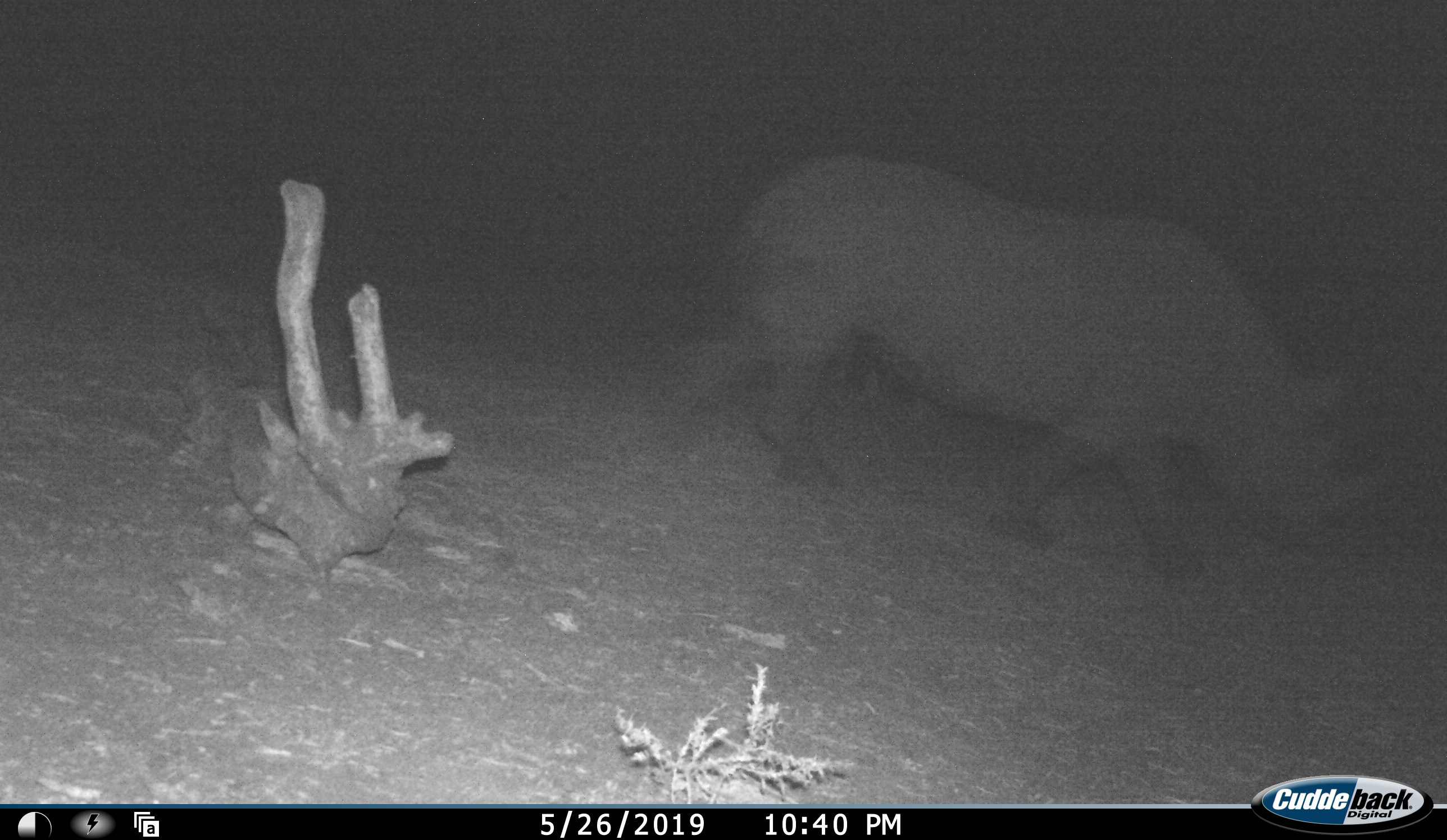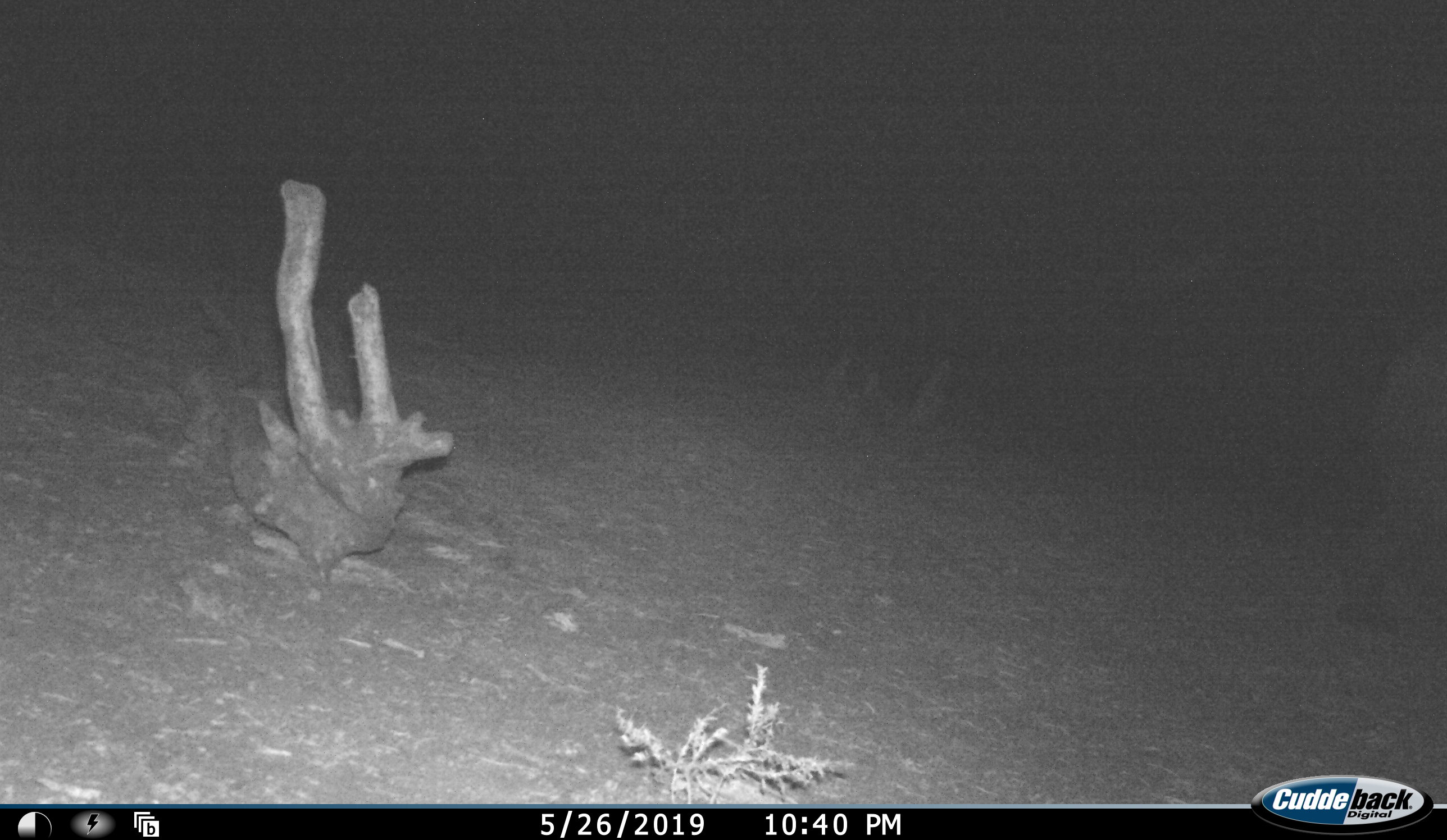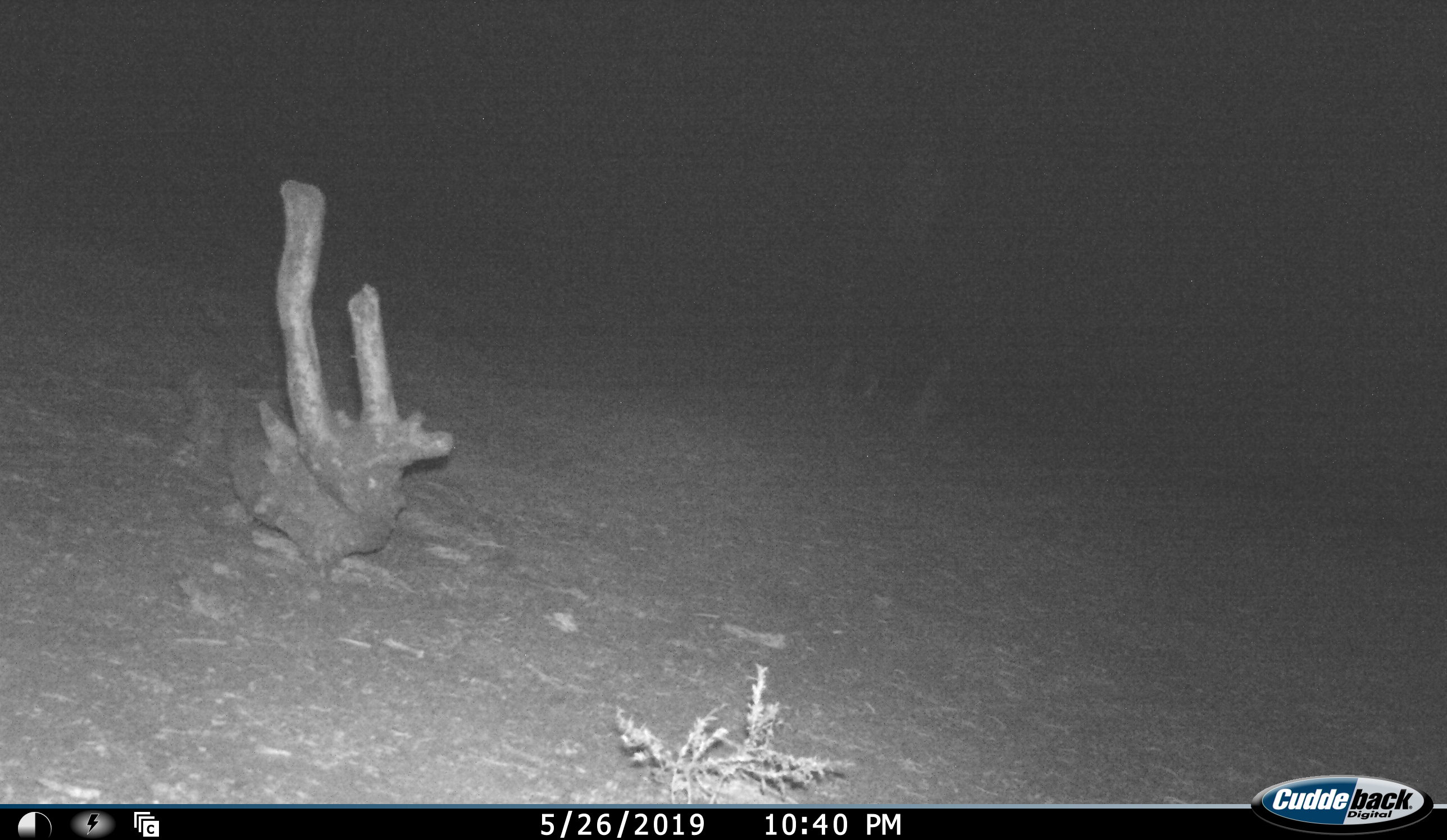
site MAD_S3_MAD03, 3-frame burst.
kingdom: Animalia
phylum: Chordata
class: Mammalia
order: Perissodactyla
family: Rhinocerotidae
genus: Diceros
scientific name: Diceros bicornis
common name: black rhinoceros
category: rhinocerosblack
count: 1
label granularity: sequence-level